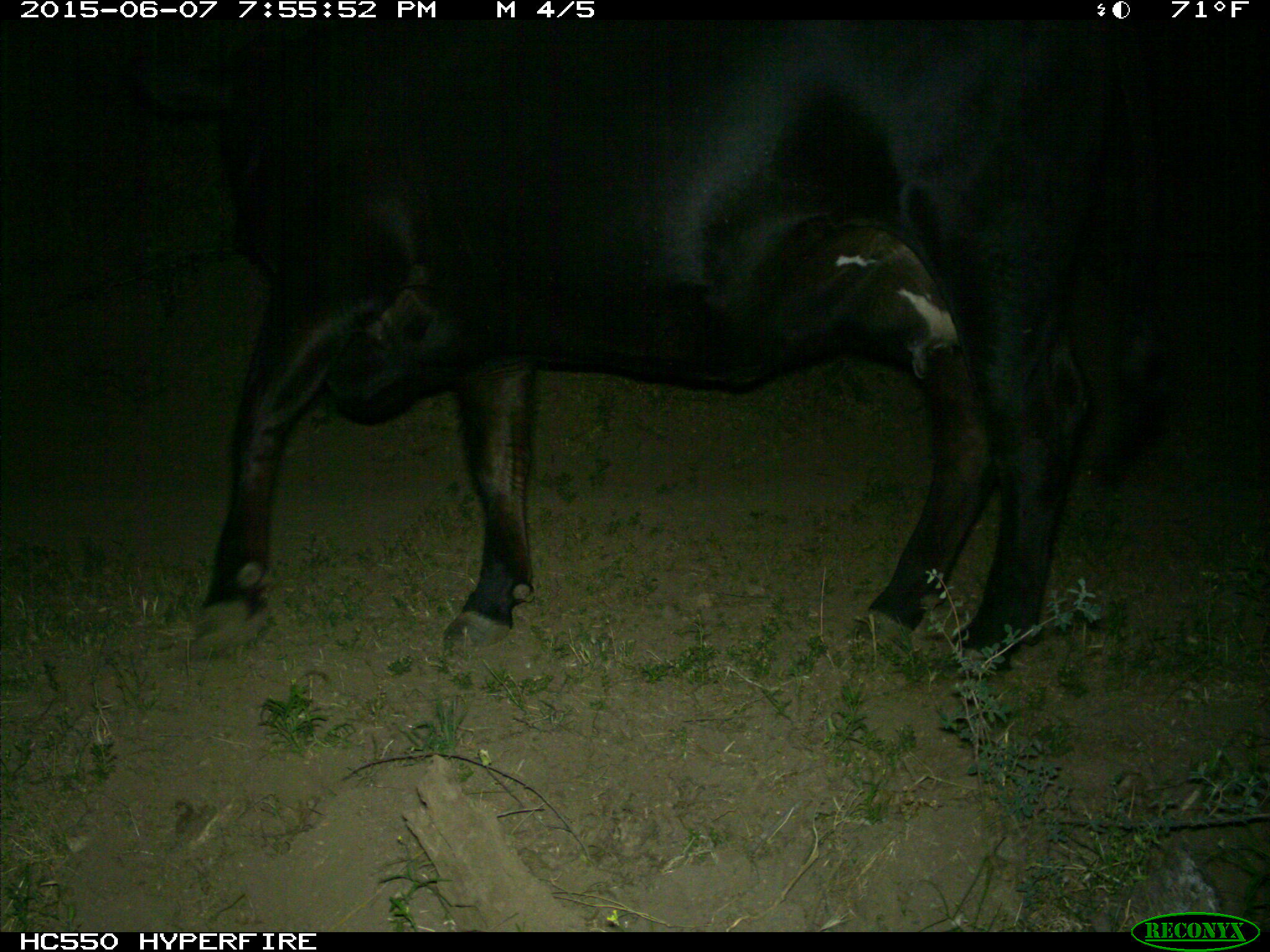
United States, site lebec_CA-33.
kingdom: Animalia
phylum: Chordata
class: Mammalia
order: Artiodactyla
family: Bovidae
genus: Bos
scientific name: Bos taurus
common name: domestic cow